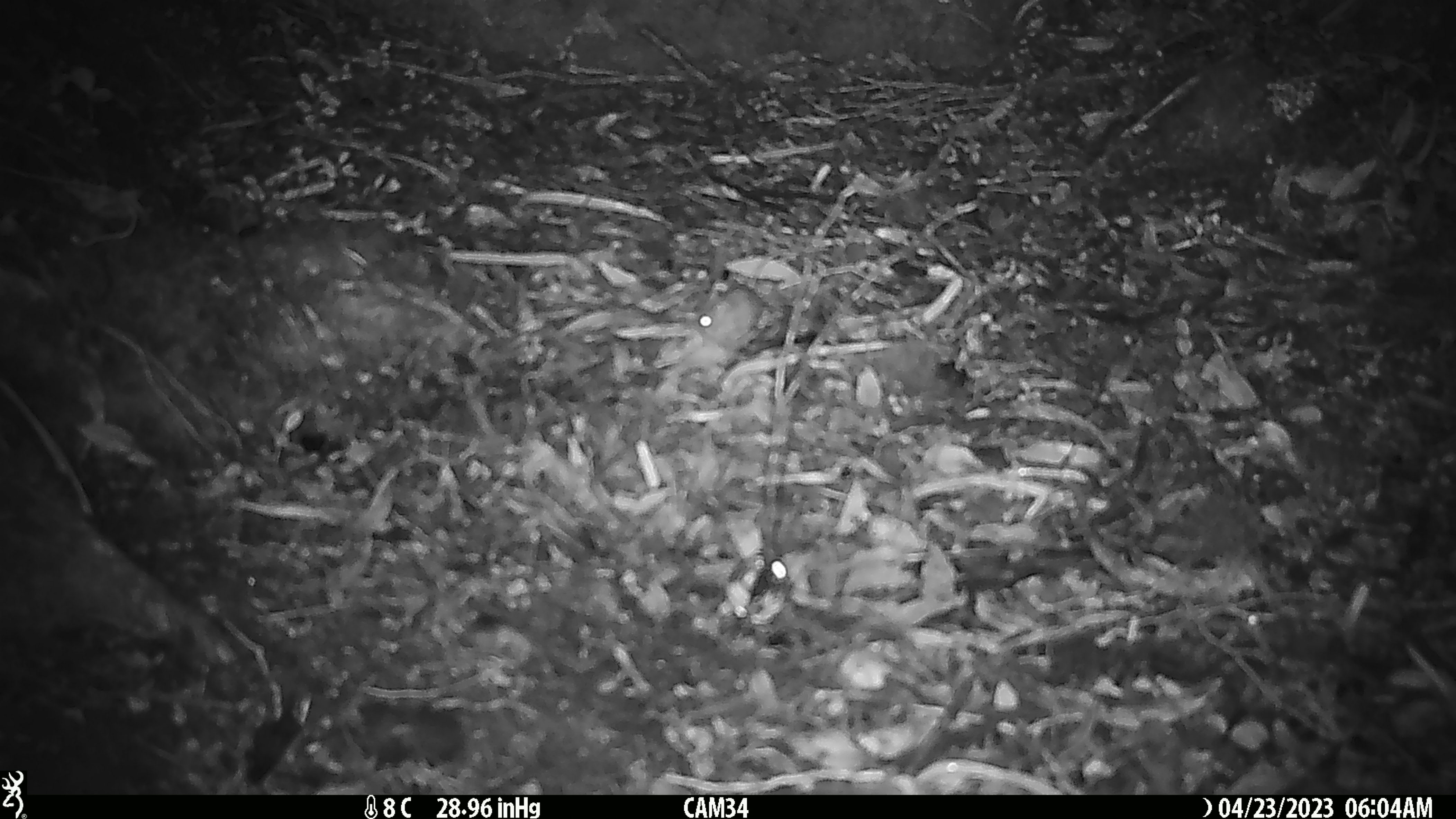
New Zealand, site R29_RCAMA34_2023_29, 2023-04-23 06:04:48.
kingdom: Animalia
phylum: Chordata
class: Mammalia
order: Rodentia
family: Muridae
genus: Mus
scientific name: Mus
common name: mouse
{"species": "mouse (Mus)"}